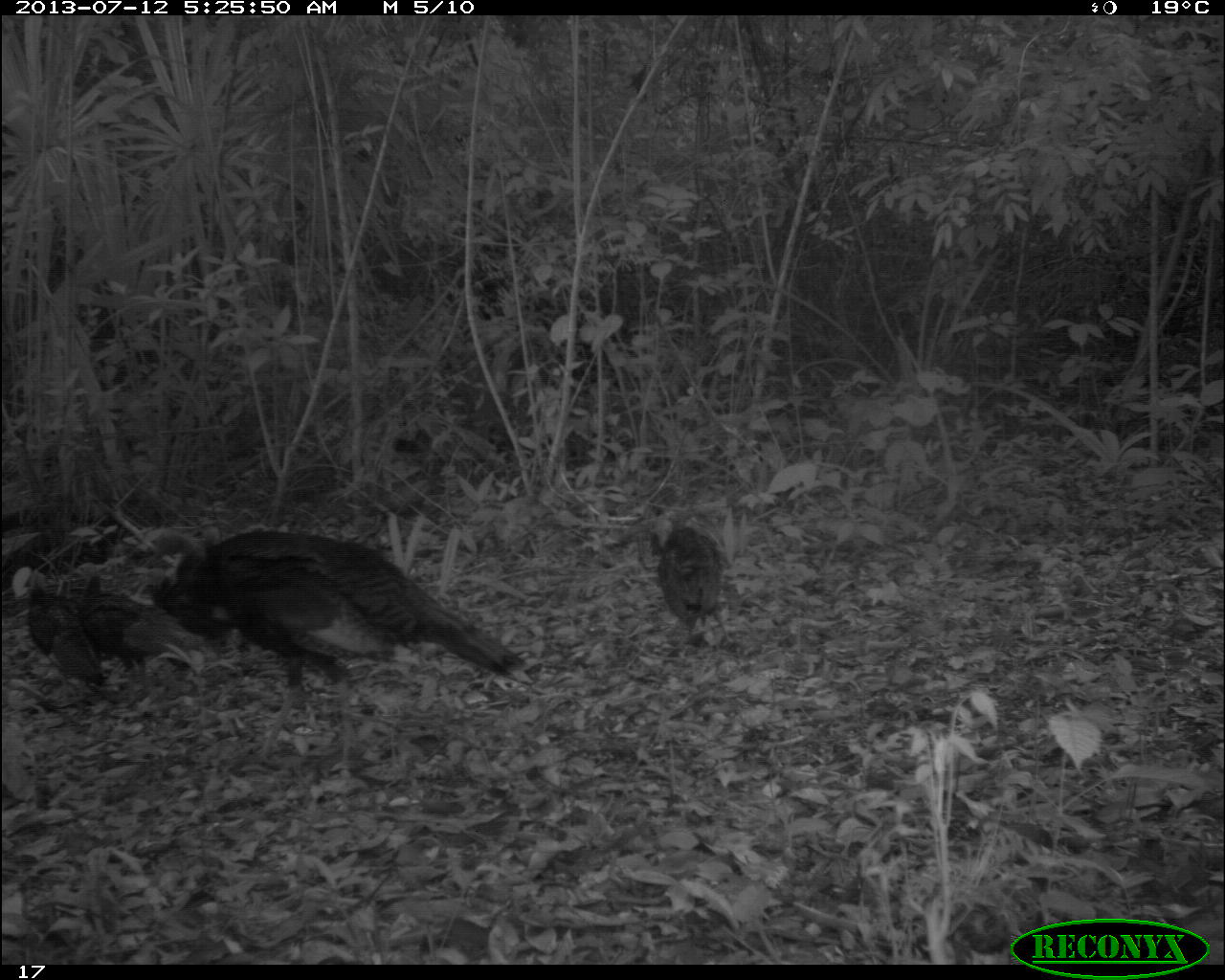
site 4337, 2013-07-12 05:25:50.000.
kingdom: Animalia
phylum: Chordata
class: Aves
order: Galliformes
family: Phasianidae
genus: Meleagris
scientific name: Meleagris ocellata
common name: ocellated turkey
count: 7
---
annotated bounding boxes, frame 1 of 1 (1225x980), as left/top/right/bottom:
meleagris ocellata: 109/518/537/773; 74/563/202/703; 640/493/739/655; 6/559/108/709